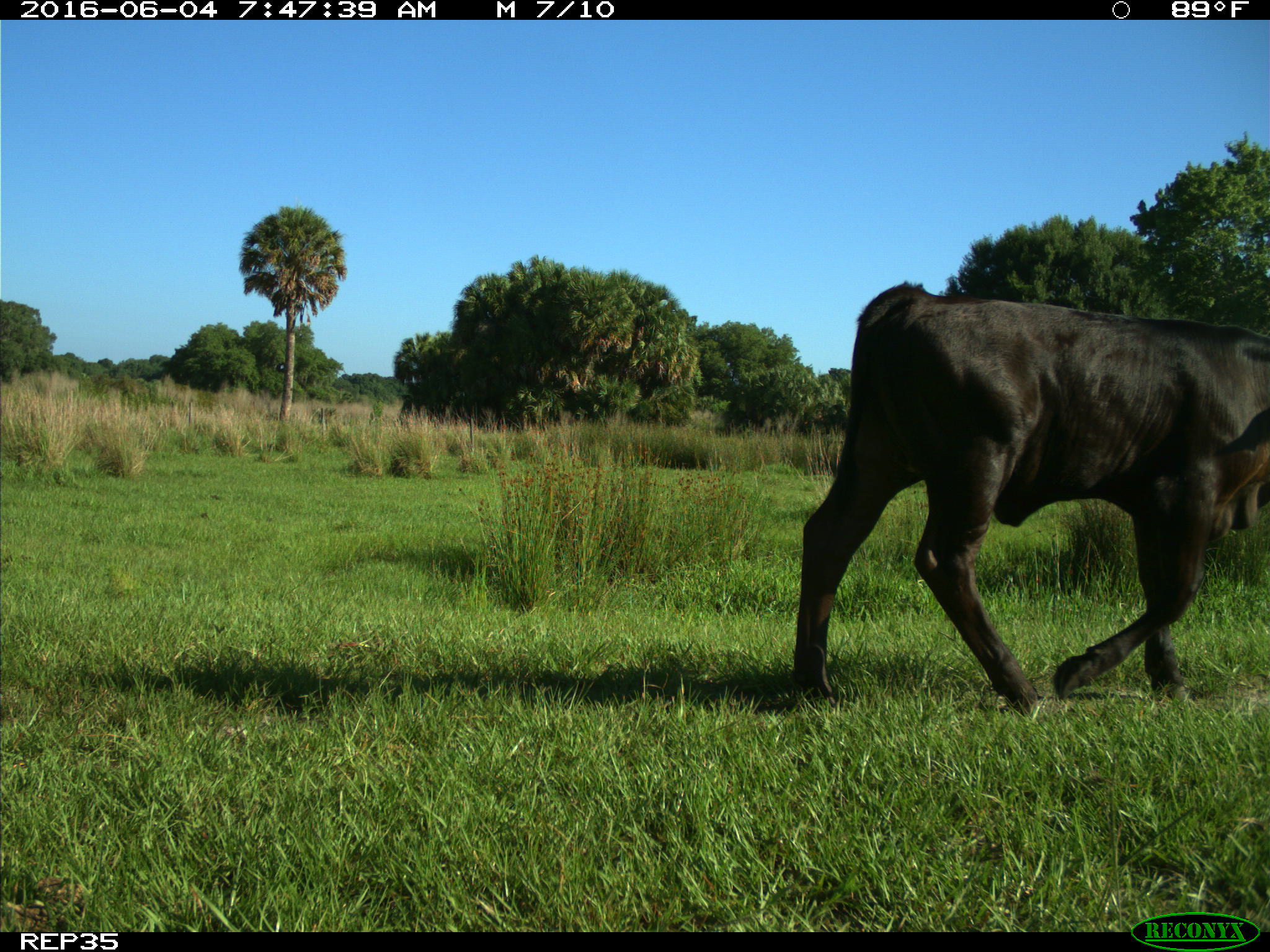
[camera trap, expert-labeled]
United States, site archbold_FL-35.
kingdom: Animalia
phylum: Chordata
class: Mammalia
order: Artiodactyla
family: Bovidae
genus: Bos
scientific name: Bos taurus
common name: domestic cow